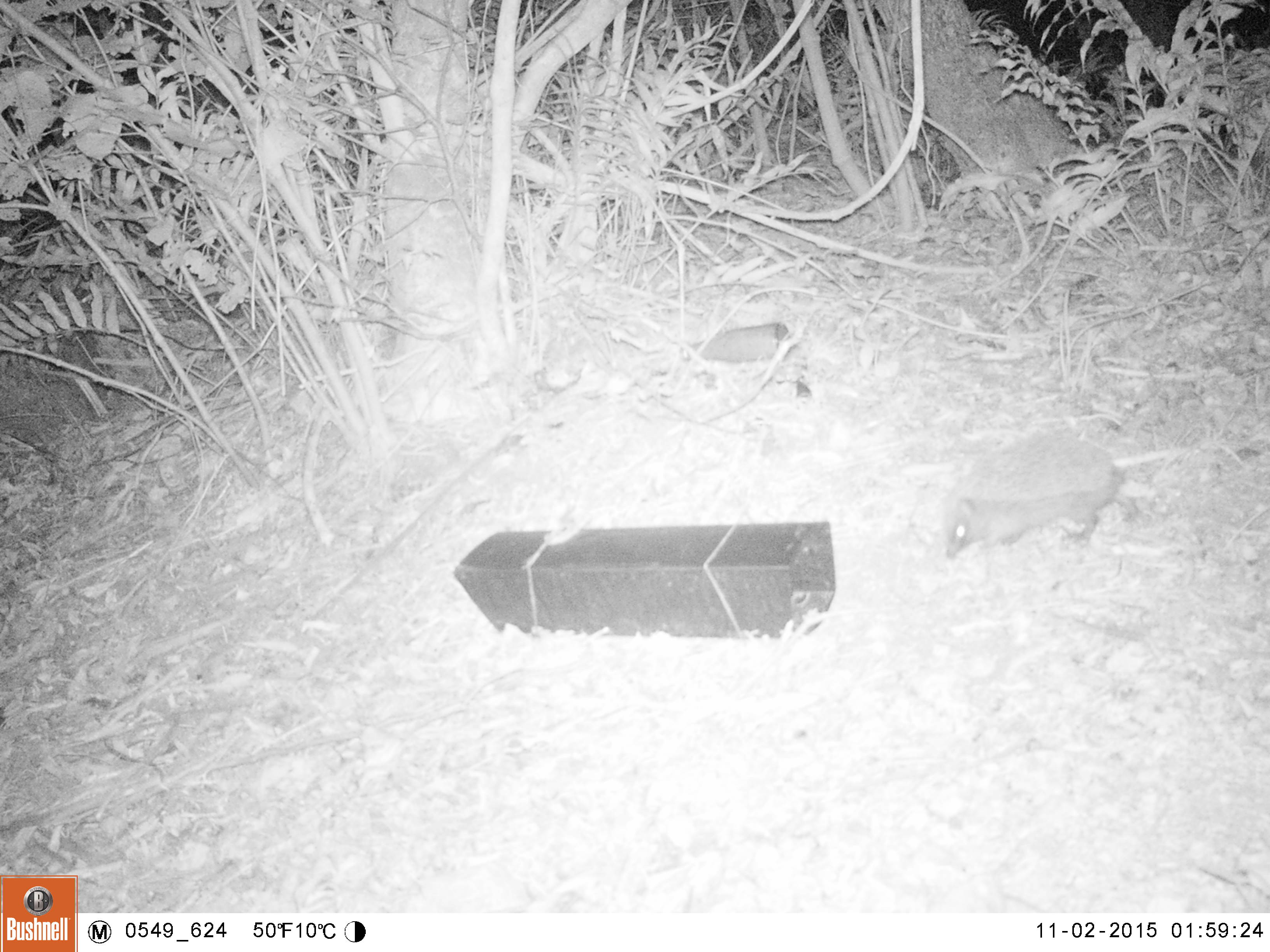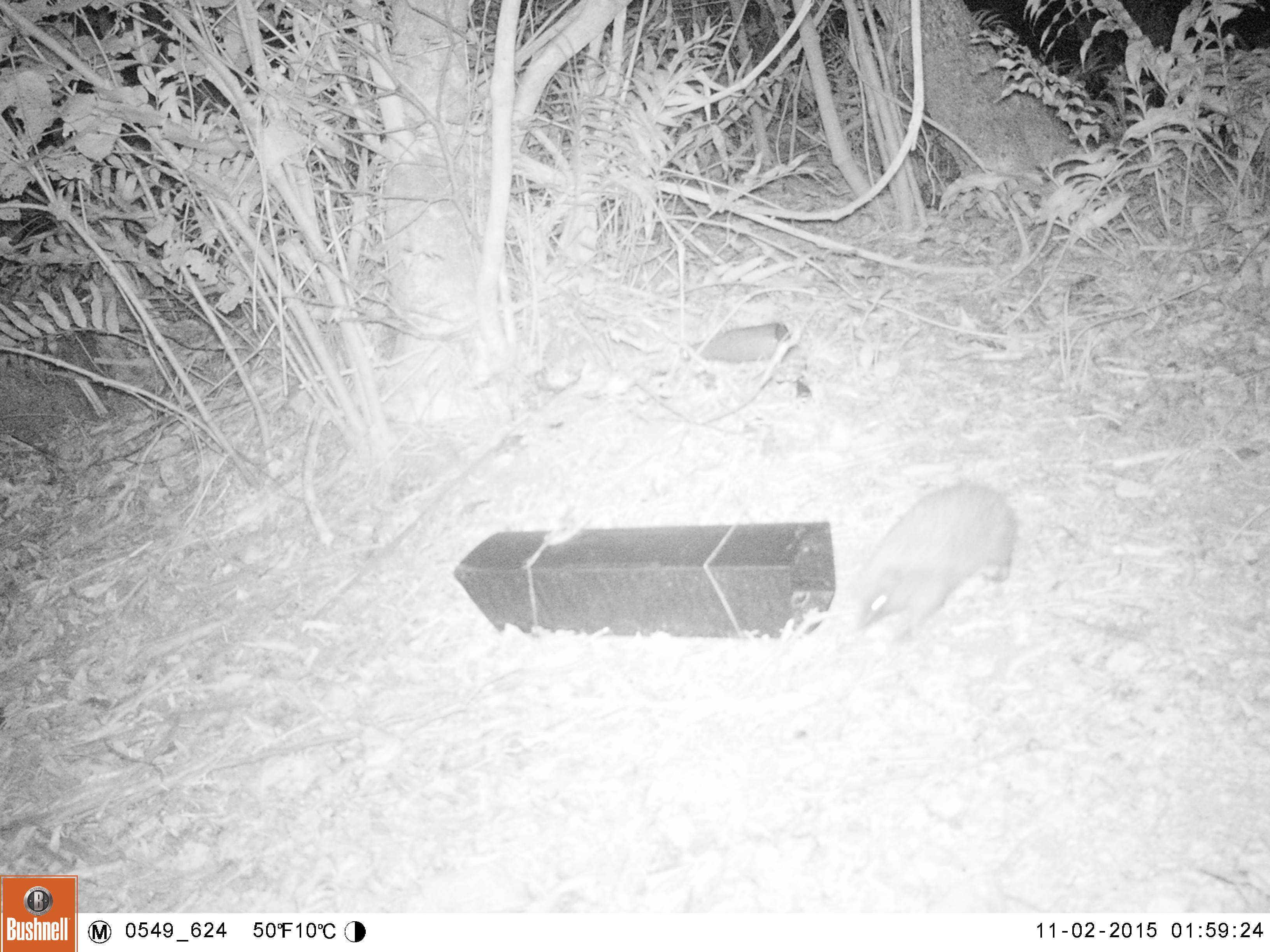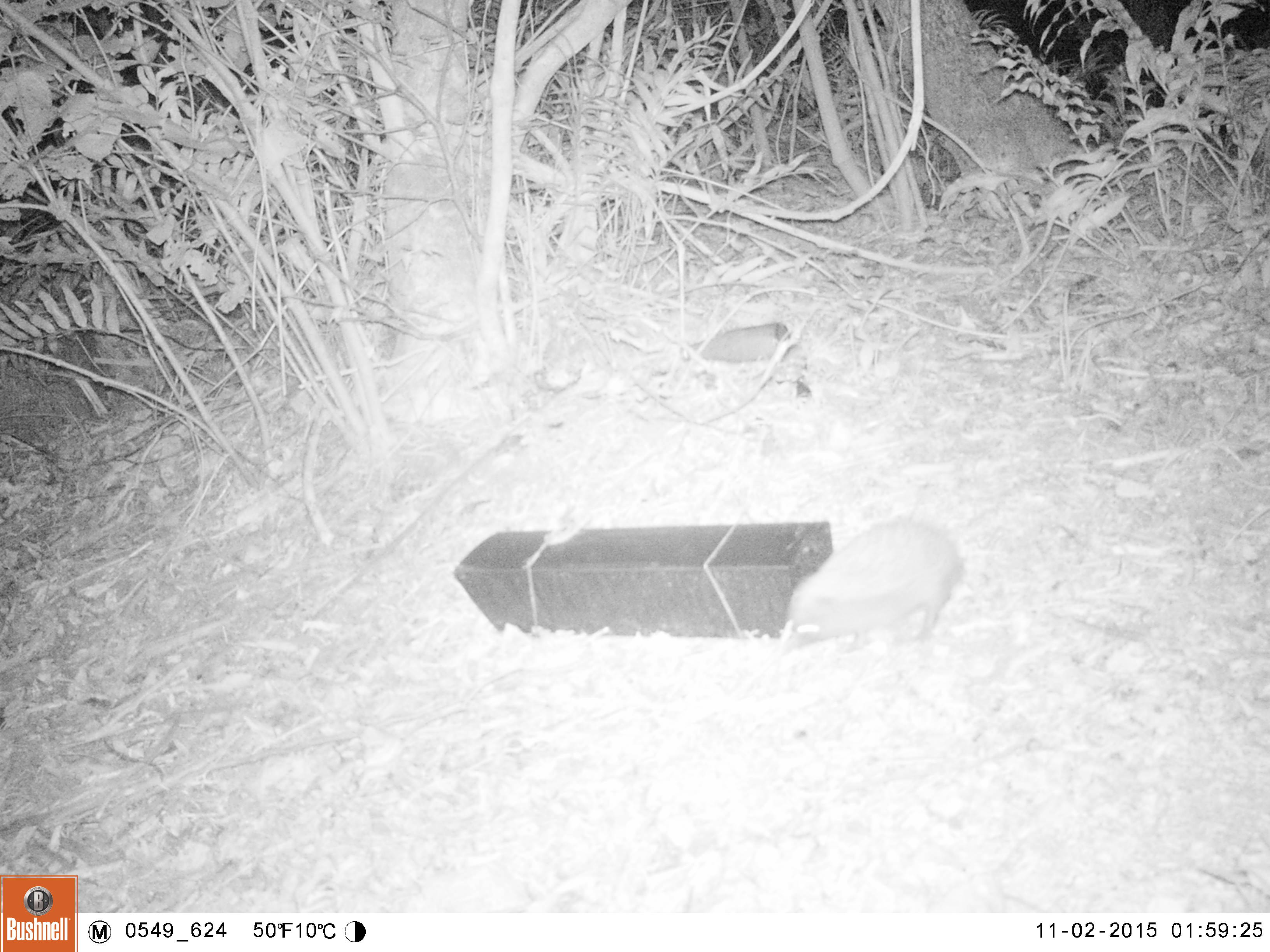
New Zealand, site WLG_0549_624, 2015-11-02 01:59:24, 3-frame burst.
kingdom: Animalia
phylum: Chordata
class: Mammalia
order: Eulipotyphla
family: Erinaceidae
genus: Erinaceus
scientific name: Erinaceus europaeus europaeus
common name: european hedgehog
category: hedgehog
Hedgehog (european hedgehog) (Erinaceus europaeus europaeus).